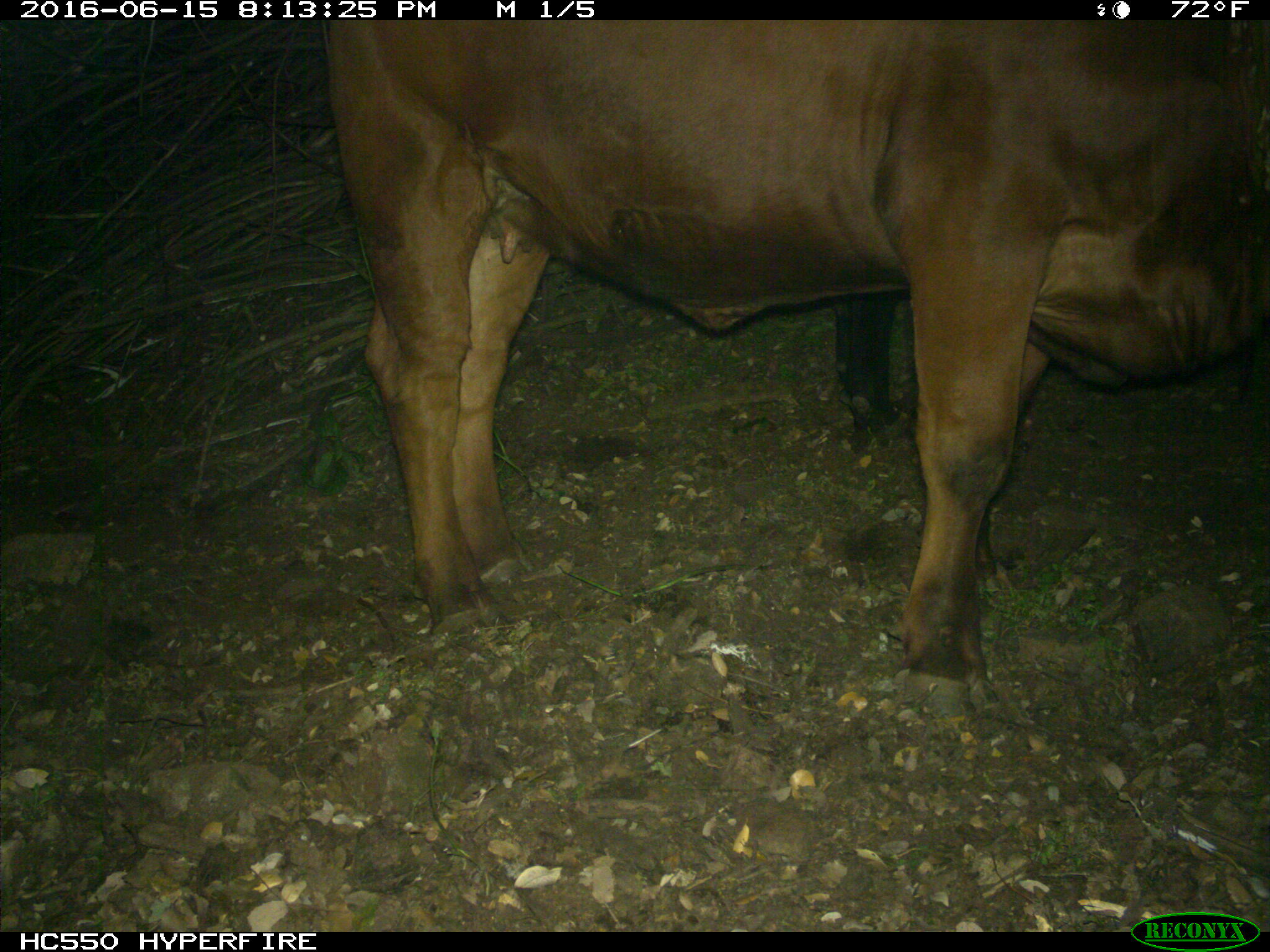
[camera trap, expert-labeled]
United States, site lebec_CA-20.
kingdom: Animalia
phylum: Chordata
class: Mammalia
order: Artiodactyla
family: Bovidae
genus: Bos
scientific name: Bos taurus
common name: domestic cow